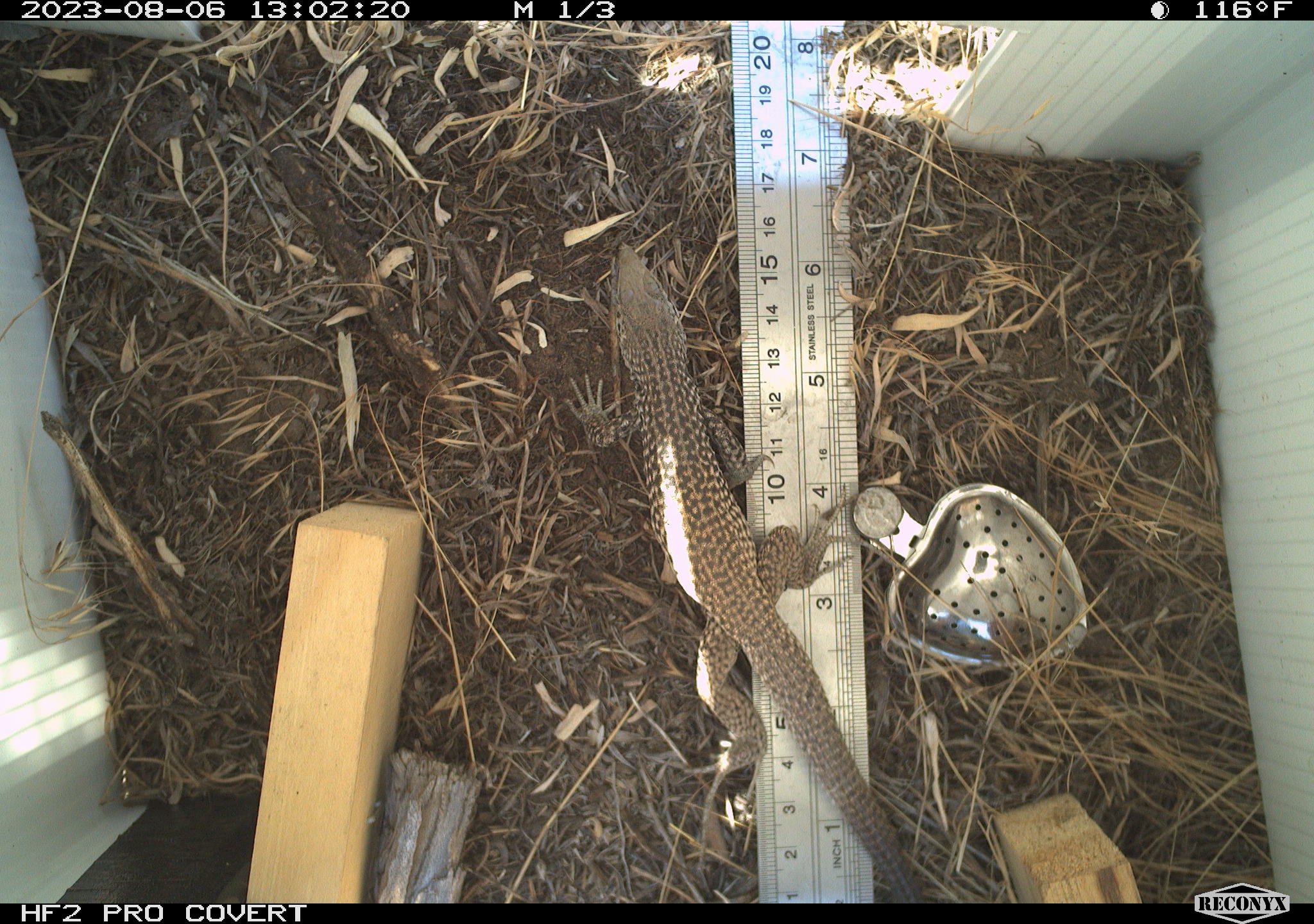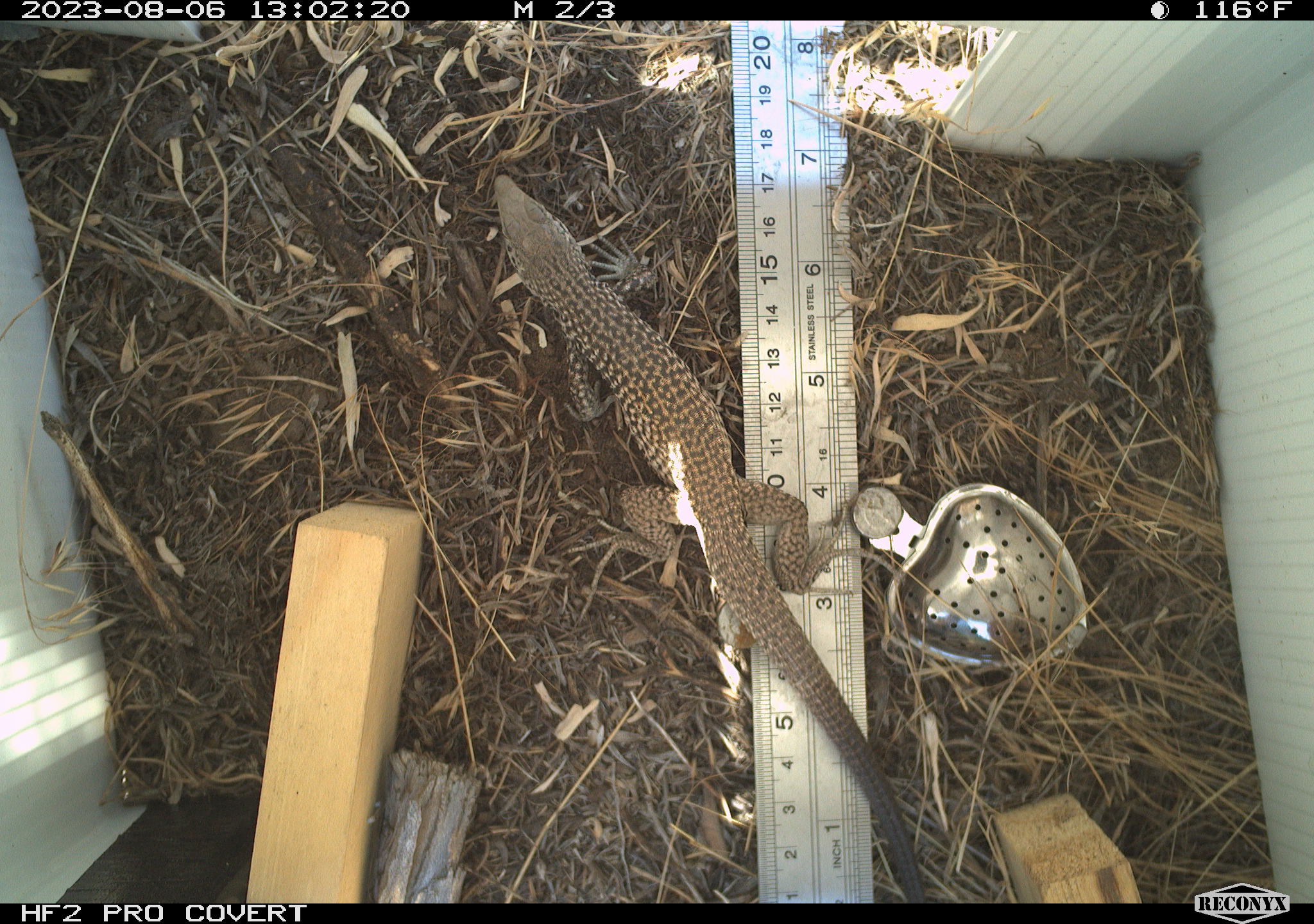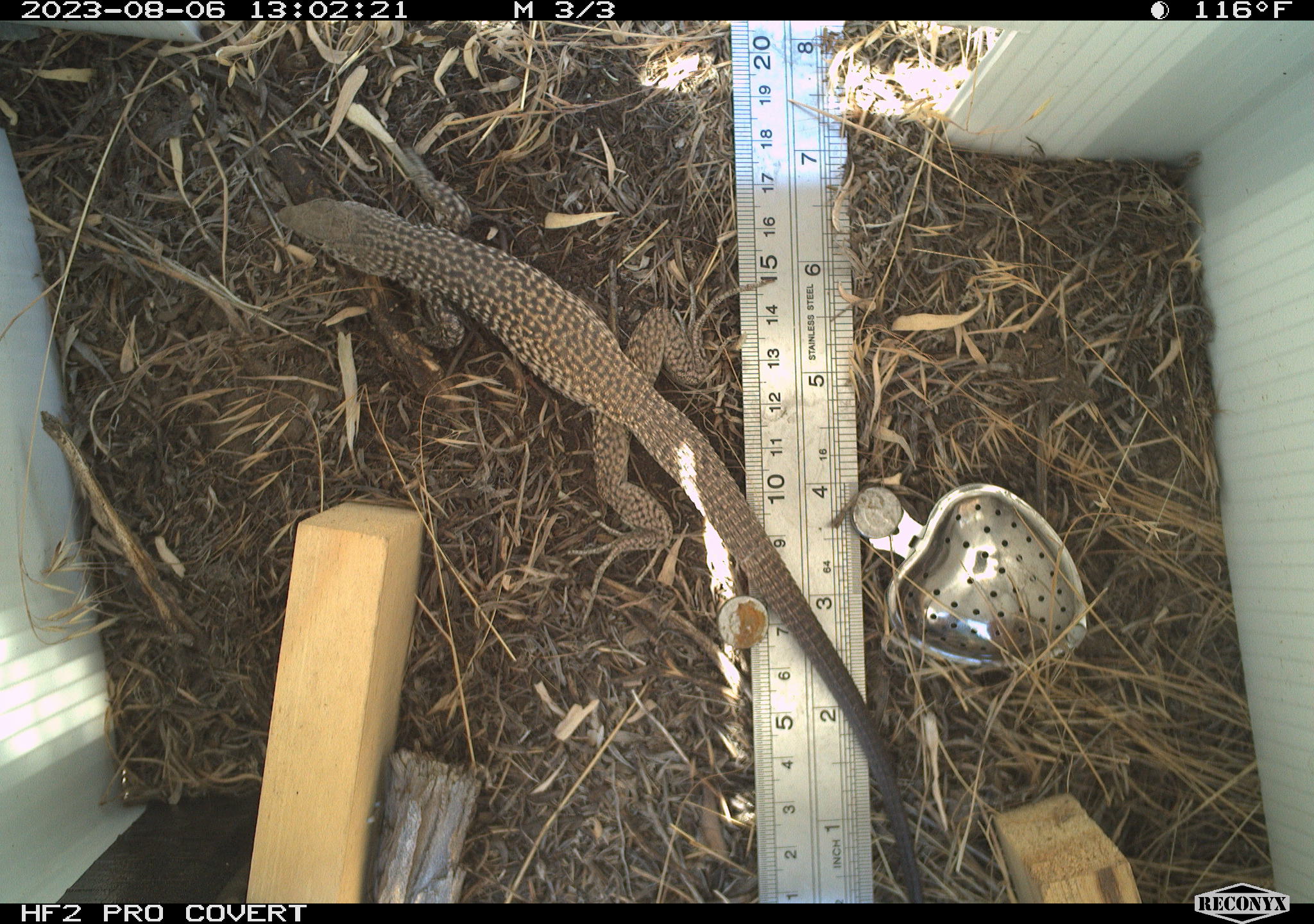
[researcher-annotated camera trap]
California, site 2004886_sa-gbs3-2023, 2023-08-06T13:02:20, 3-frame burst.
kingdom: Animalia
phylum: Chordata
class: Reptilia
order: Squamata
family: Teiidae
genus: Aspidoscelis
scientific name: Aspidoscelis tigris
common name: western whiptail